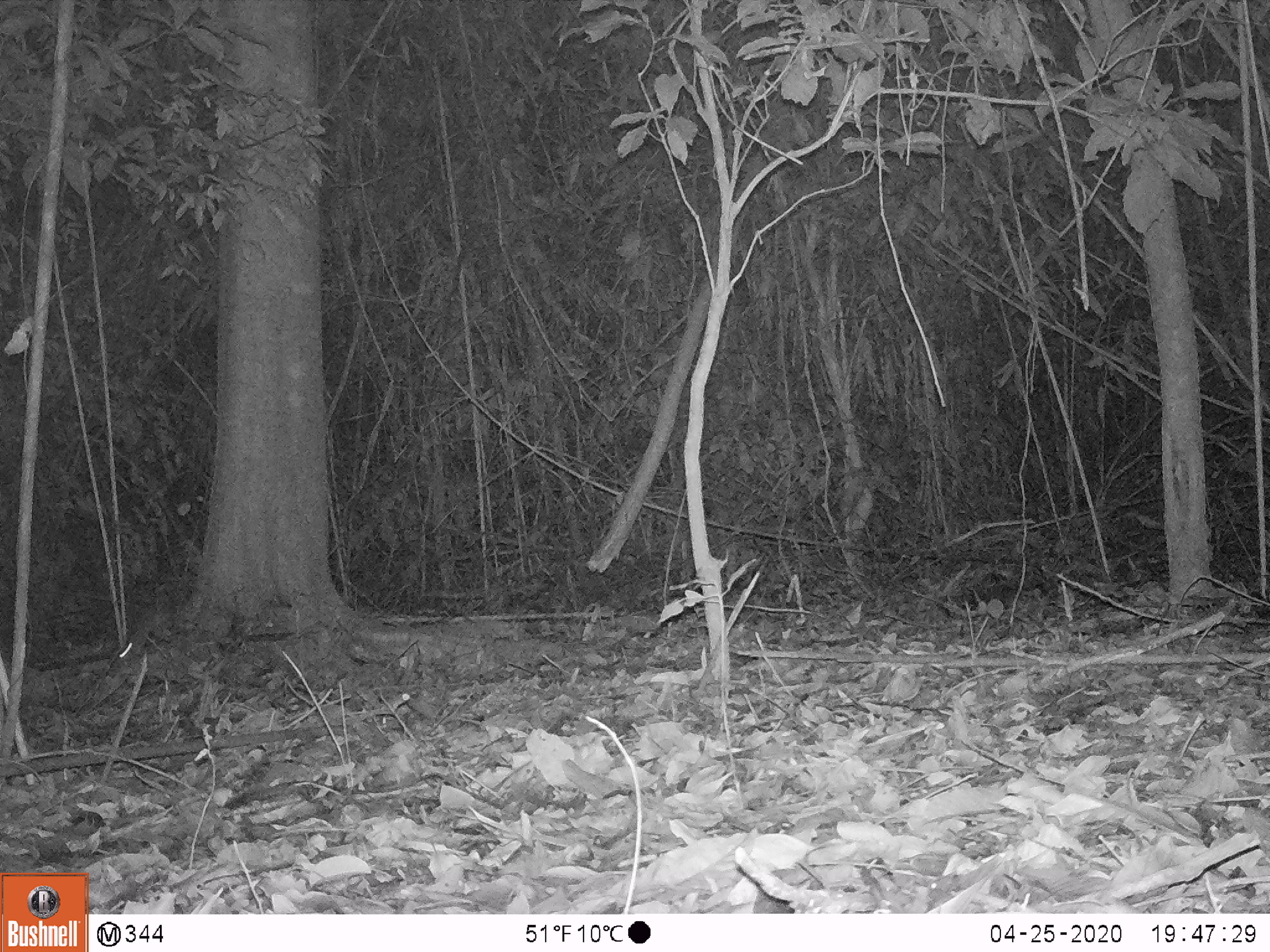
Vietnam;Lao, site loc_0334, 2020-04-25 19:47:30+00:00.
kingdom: Animalia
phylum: Chordata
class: Mammalia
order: Rodentia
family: Muridae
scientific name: Muridae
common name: old-world mice and rats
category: unidentified murid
Unidentified murid (old-world mice and rats) (Muridae). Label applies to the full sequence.